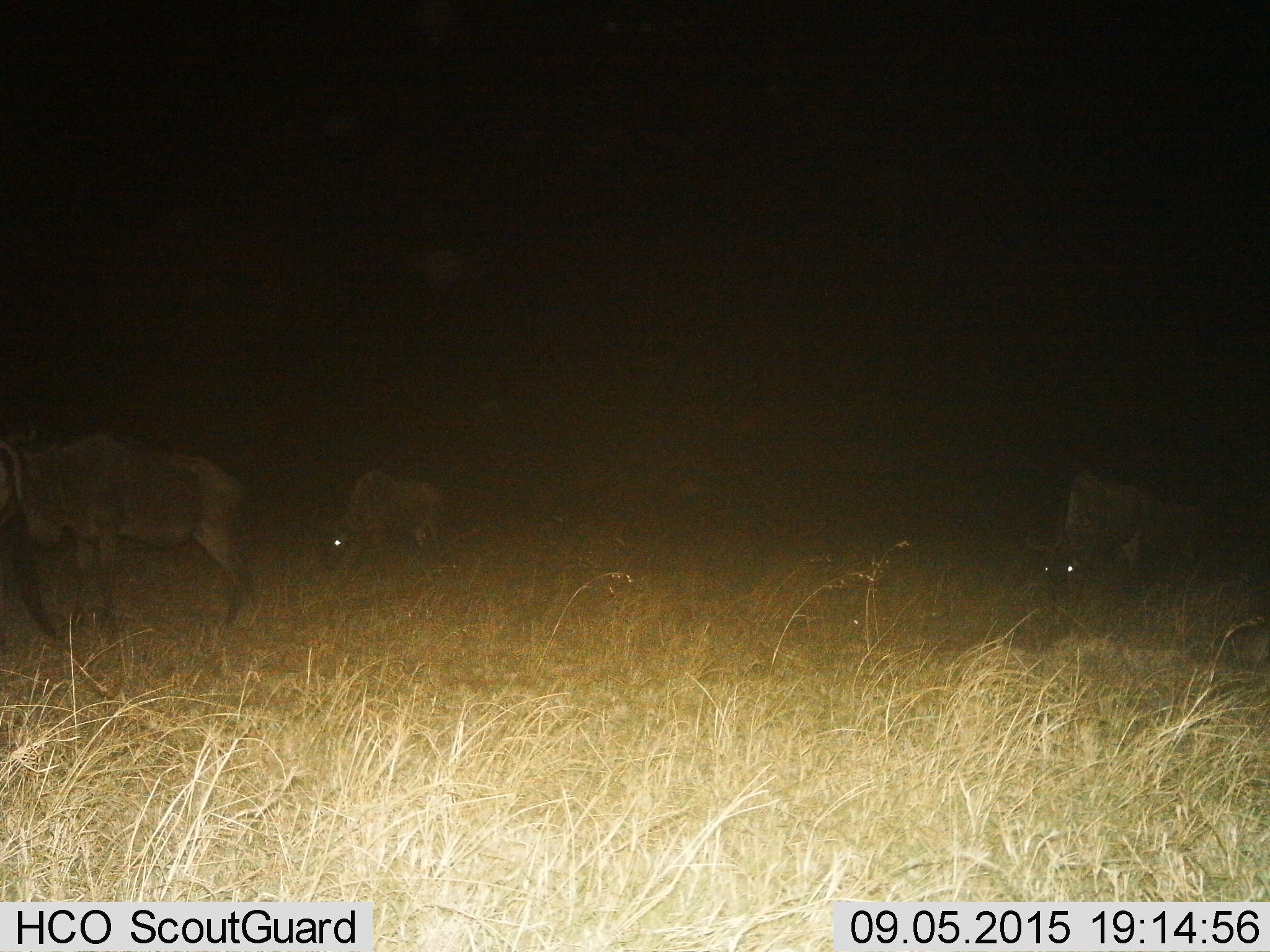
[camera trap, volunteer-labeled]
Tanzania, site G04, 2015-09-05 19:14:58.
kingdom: Animalia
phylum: Chordata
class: Mammalia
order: Artiodactyla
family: Bovidae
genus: Connochaetes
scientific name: Connochaetes taurinus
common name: blue wildebeest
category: wildebeest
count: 4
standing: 42%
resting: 0%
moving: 67%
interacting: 0%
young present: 25%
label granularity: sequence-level